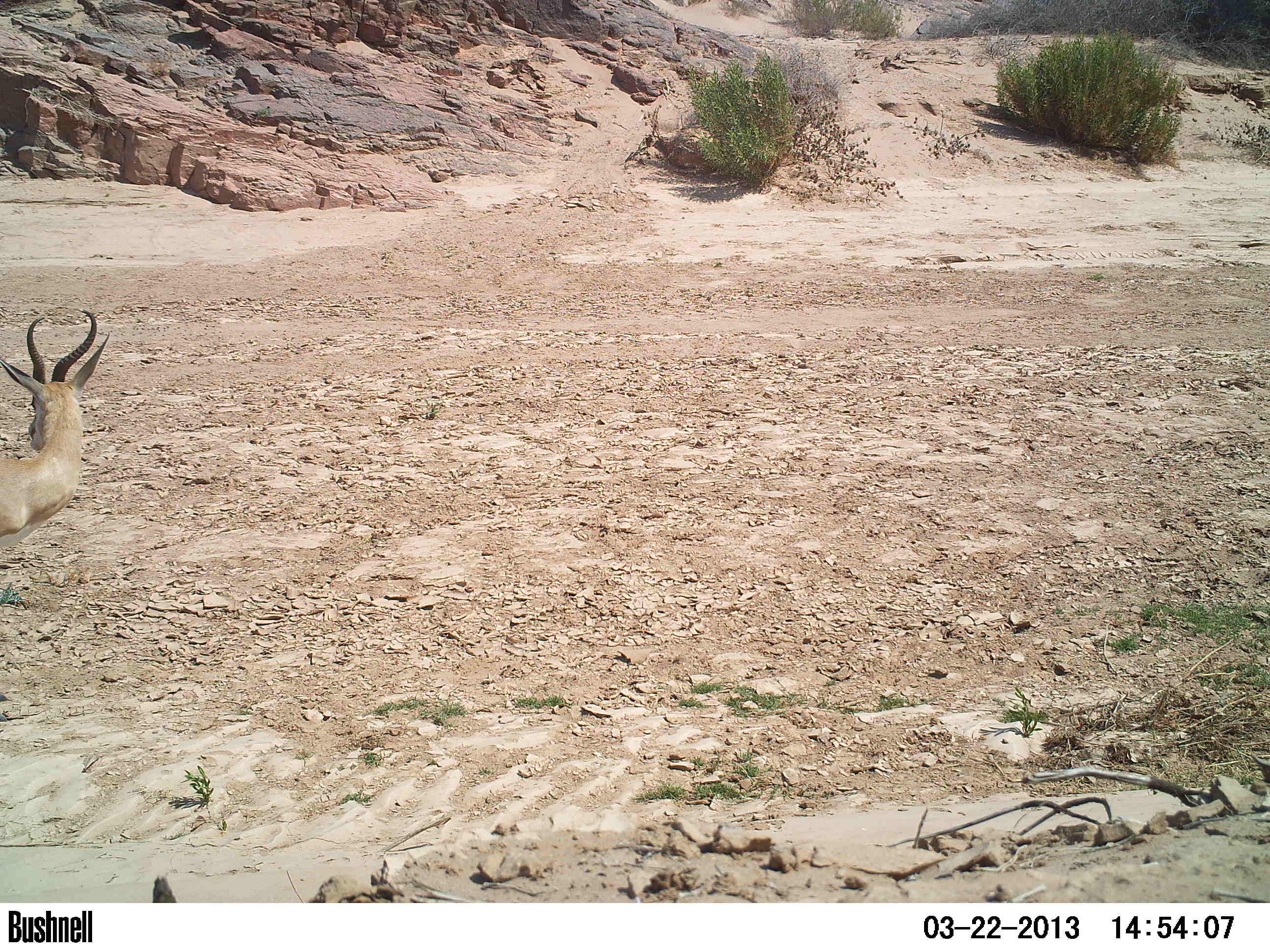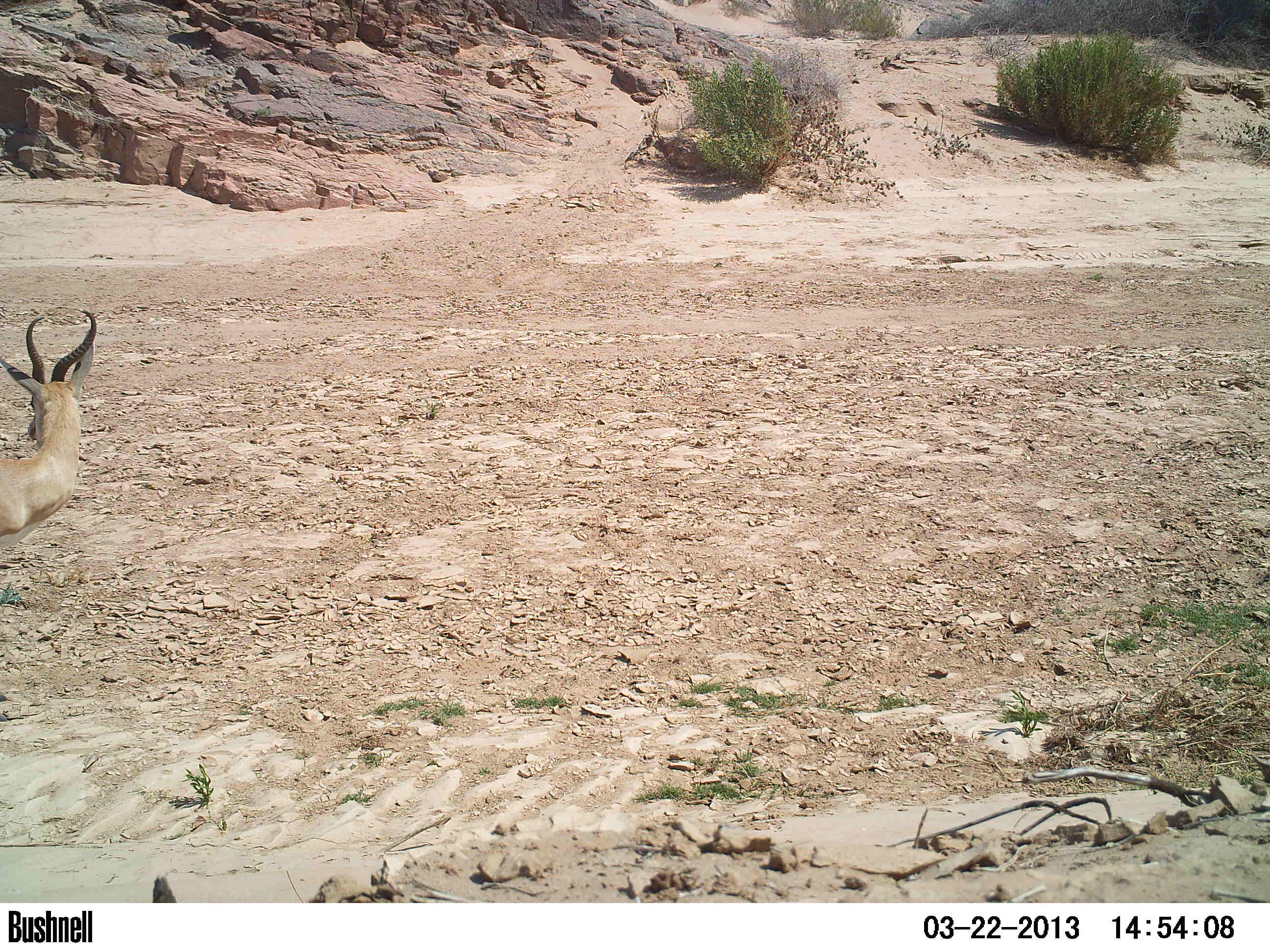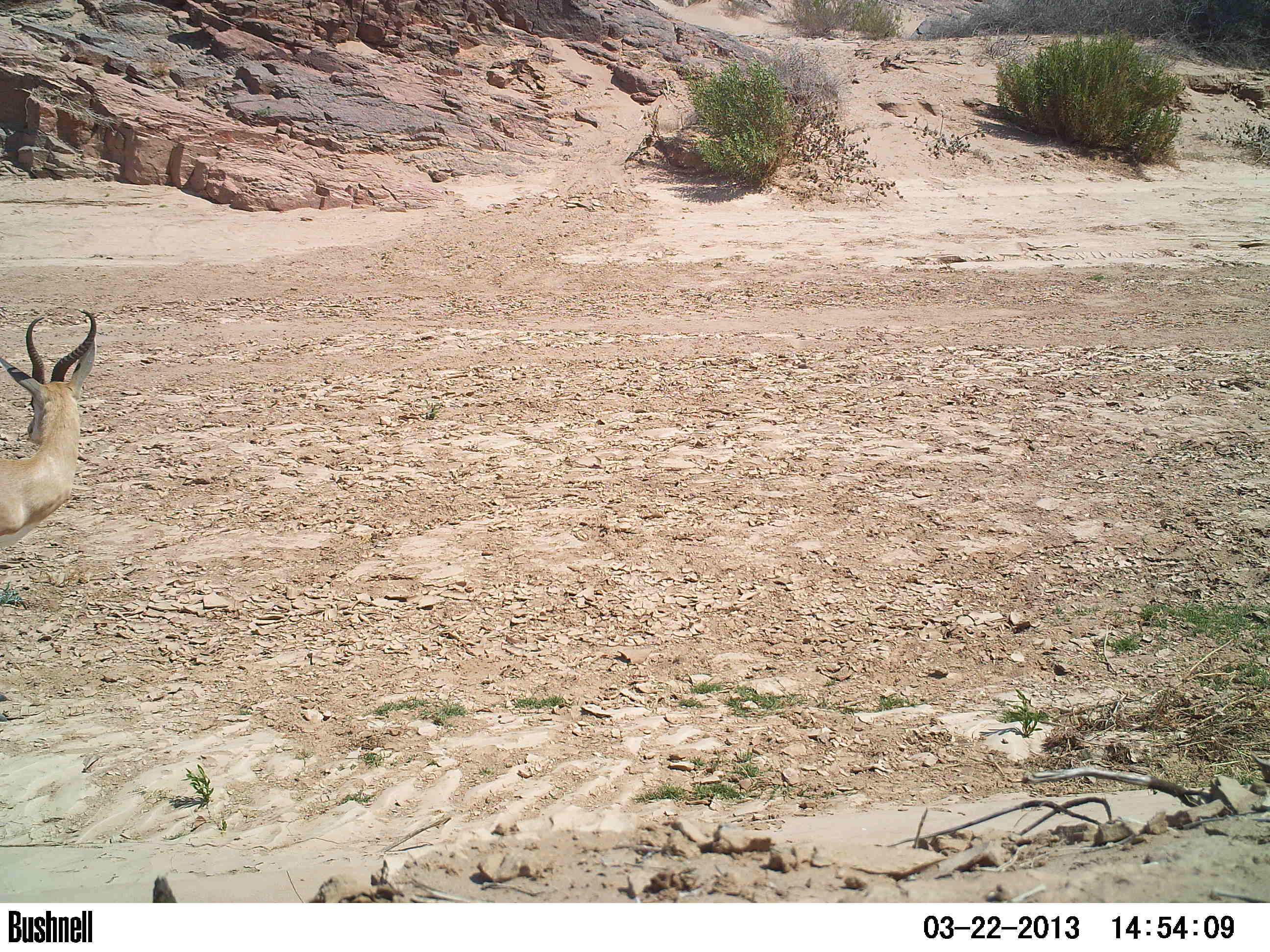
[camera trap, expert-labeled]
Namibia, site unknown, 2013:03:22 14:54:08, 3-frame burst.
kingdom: Animalia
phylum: Chordata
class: Mammalia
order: Artiodactyla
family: Bovidae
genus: Antidorcas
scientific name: Antidorcas marsupialis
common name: springbok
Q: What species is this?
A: Antidorcas marsupialis (springbok).